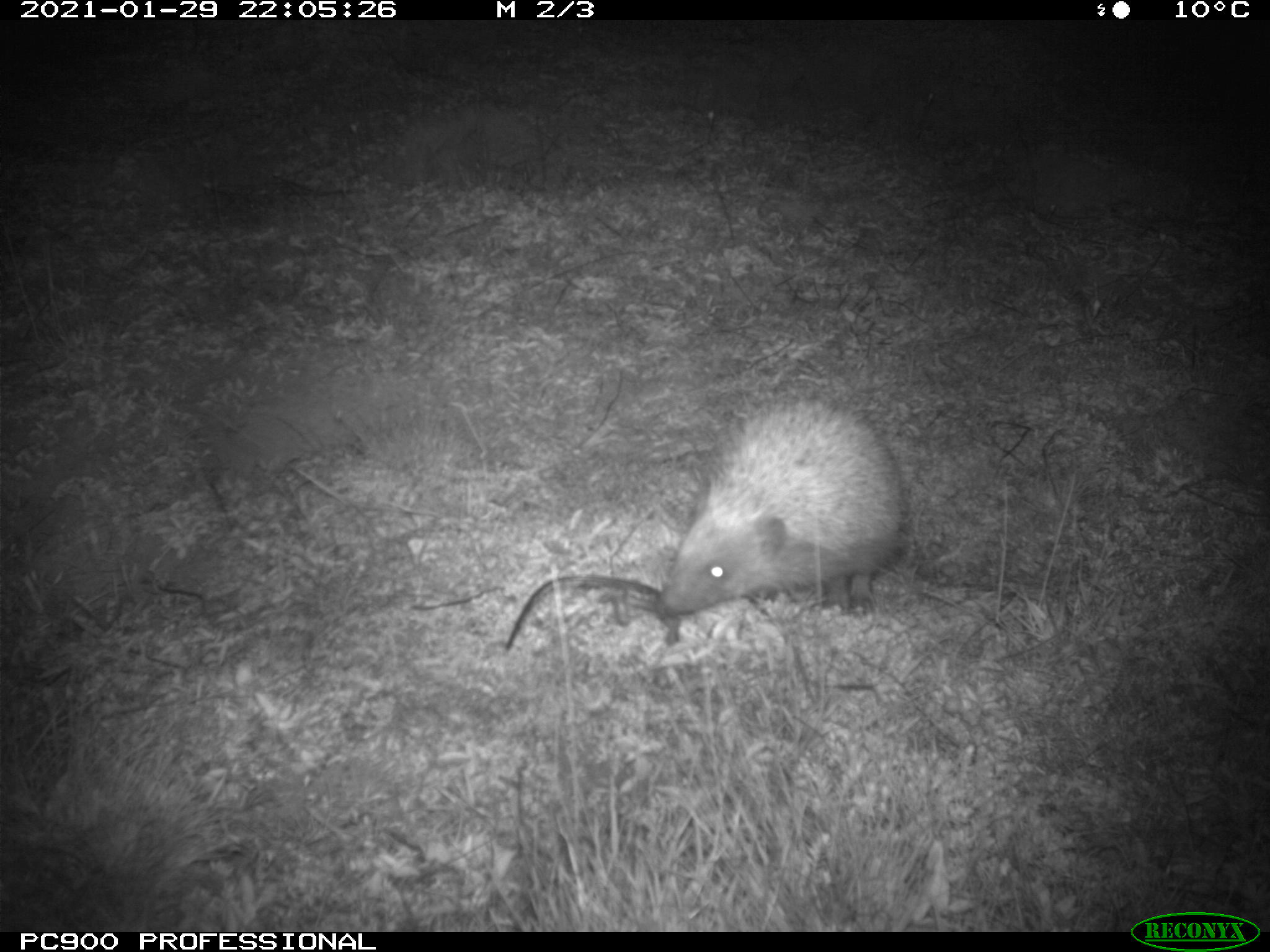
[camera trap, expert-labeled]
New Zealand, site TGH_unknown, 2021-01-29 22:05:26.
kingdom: Animalia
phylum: Chordata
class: Mammalia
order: Eulipotyphla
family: Erinaceidae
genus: Erinaceus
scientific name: Erinaceus europaeus europaeus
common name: european hedgehog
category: hedgehog